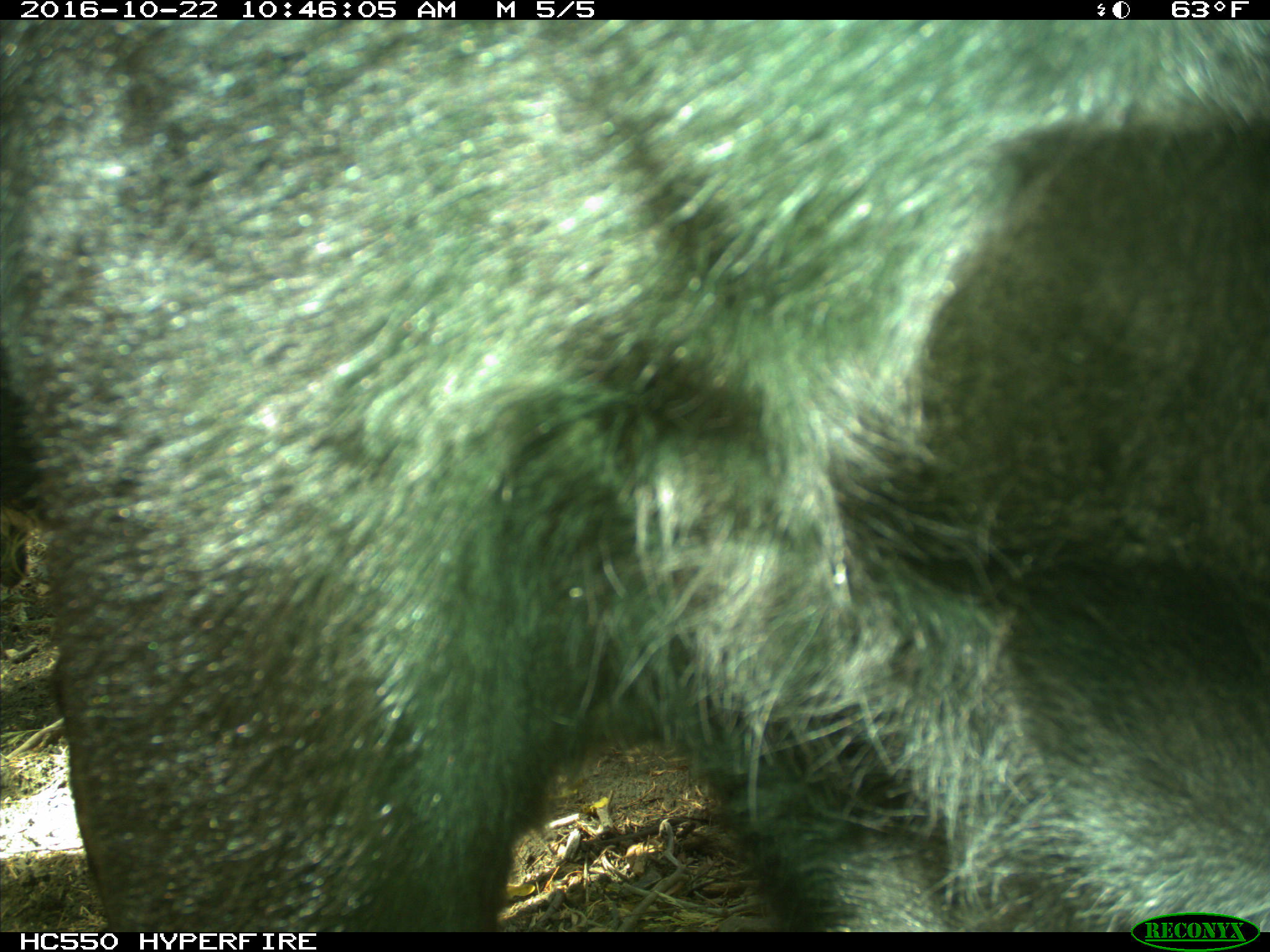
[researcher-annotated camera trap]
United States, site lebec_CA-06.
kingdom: Animalia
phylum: Chordata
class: Mammalia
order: Artiodactyla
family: Bovidae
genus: Bos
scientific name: Bos taurus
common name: domestic cow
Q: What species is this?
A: Bos taurus (domestic cow).